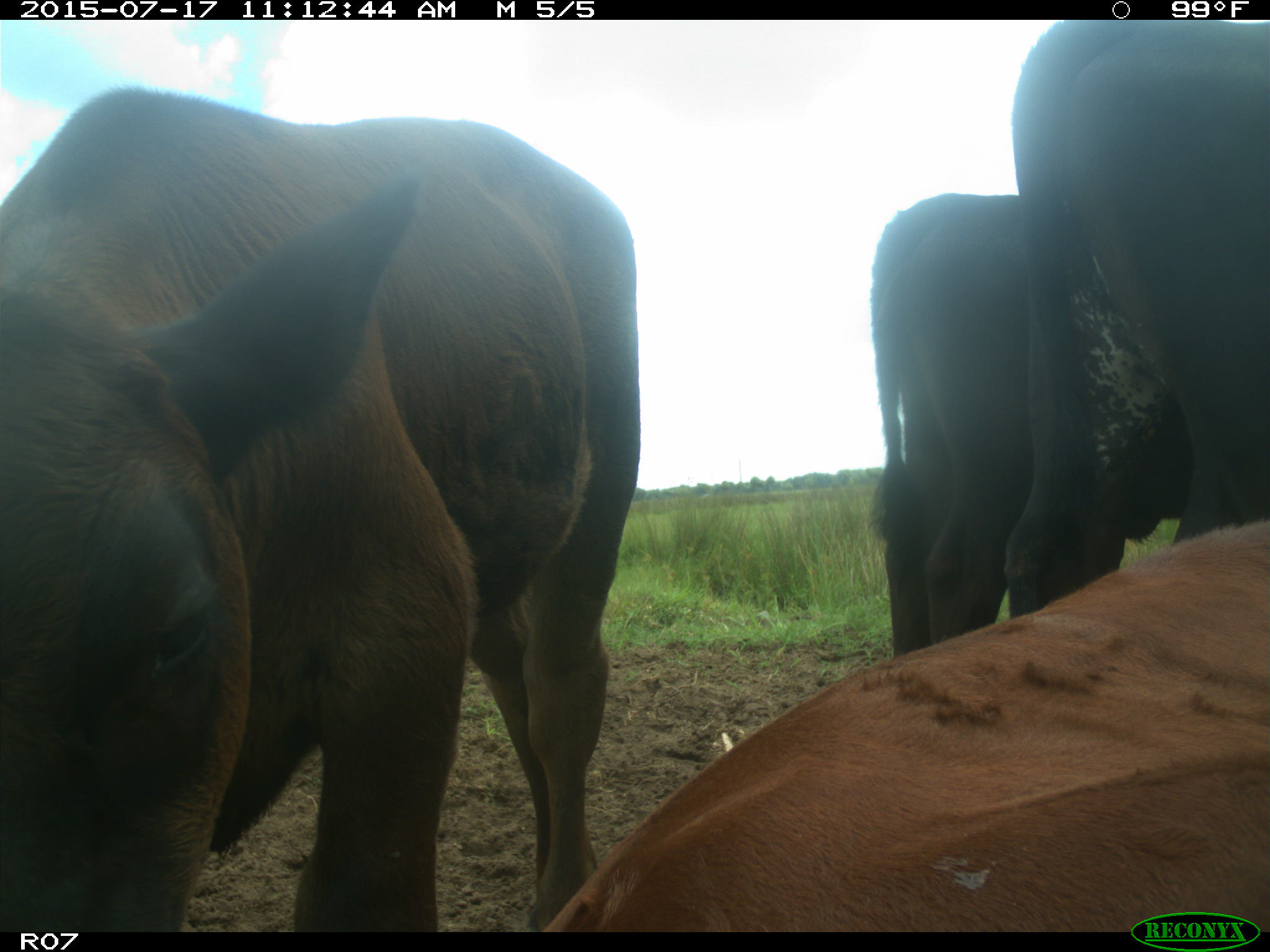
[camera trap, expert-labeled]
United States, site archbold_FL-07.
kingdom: Animalia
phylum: Chordata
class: Mammalia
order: Artiodactyla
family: Bovidae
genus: Bos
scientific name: Bos taurus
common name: domestic cow